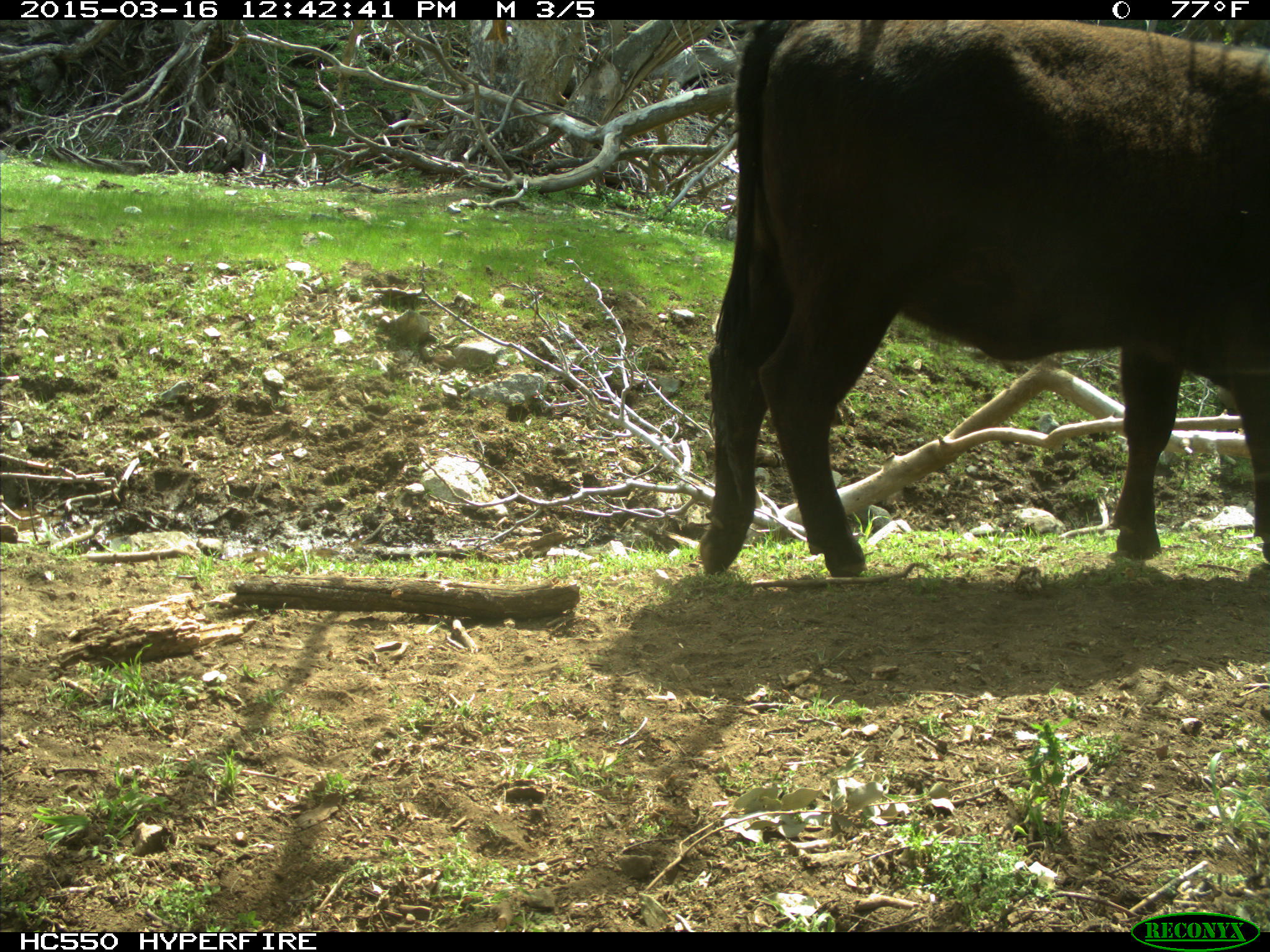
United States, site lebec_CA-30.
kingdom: Animalia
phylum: Chordata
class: Mammalia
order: Artiodactyla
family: Bovidae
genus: Bos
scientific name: Bos taurus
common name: domestic cow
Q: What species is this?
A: Bos taurus (domestic cow).